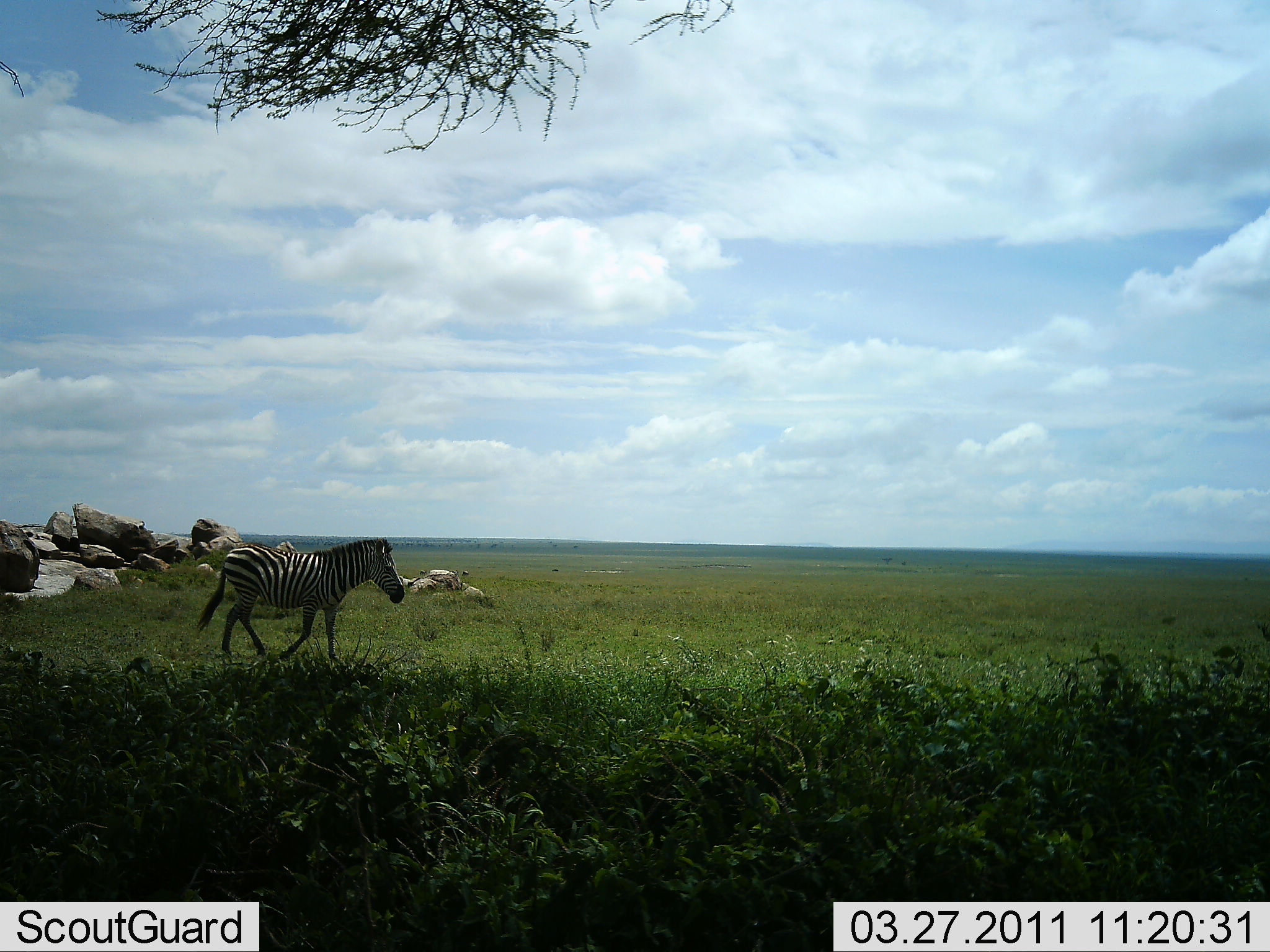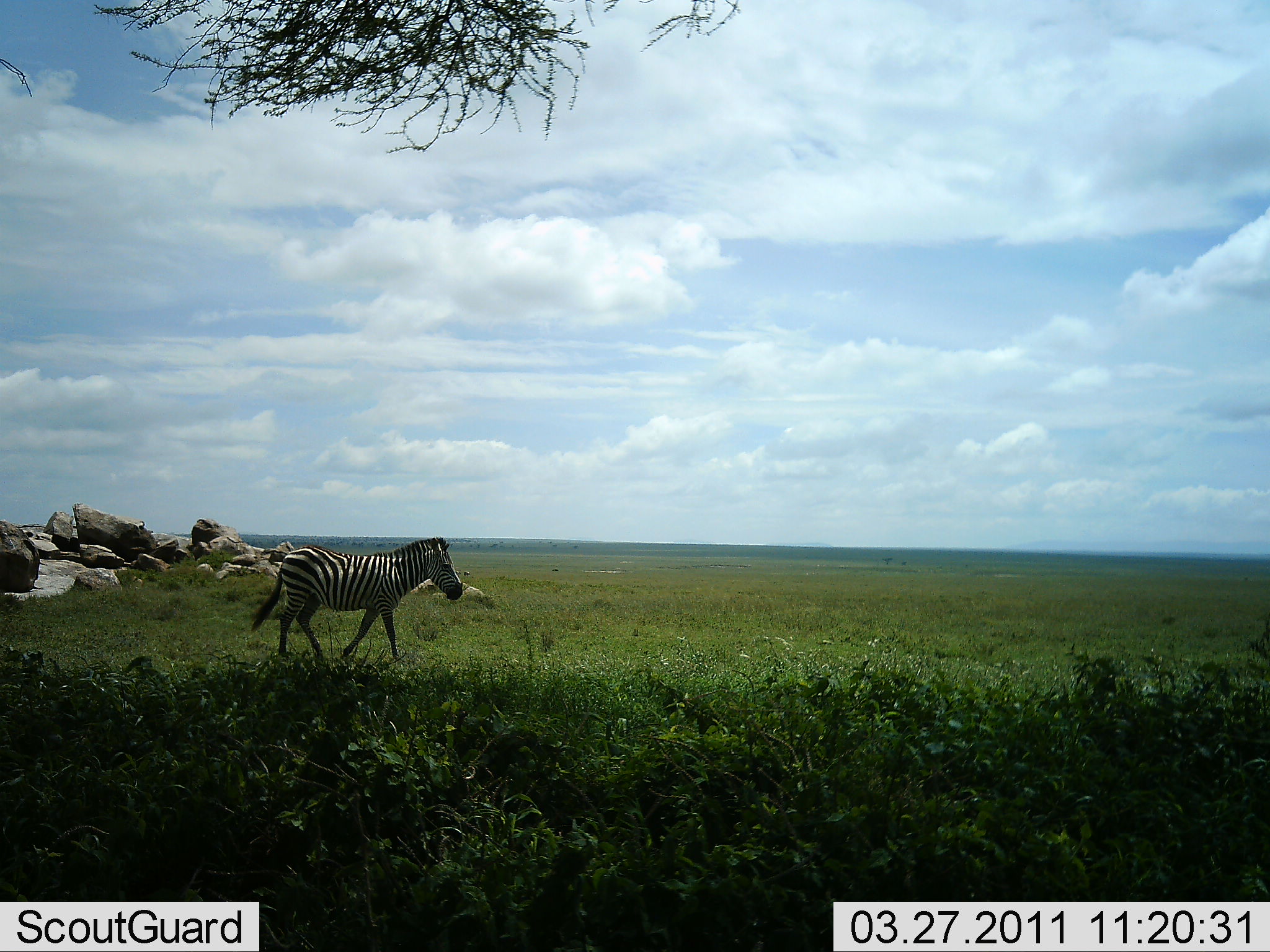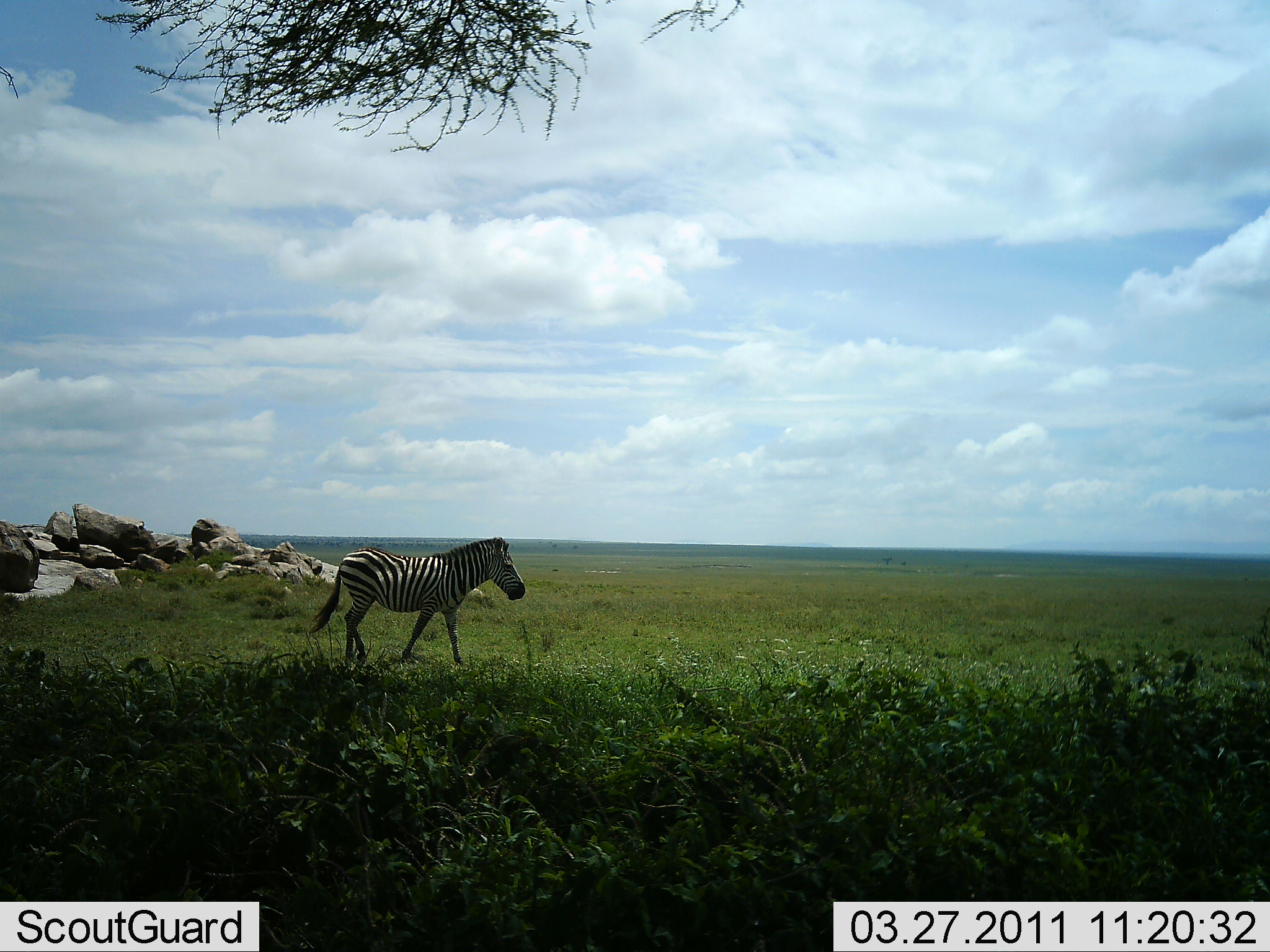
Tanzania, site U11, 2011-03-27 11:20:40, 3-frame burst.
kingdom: Animalia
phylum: Chordata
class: Mammalia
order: Perissodactyla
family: Equidae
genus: Equus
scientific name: Equus quagga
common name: plains zebra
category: zebra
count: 1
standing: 8%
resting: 0%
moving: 100%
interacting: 0%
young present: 0%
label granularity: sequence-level